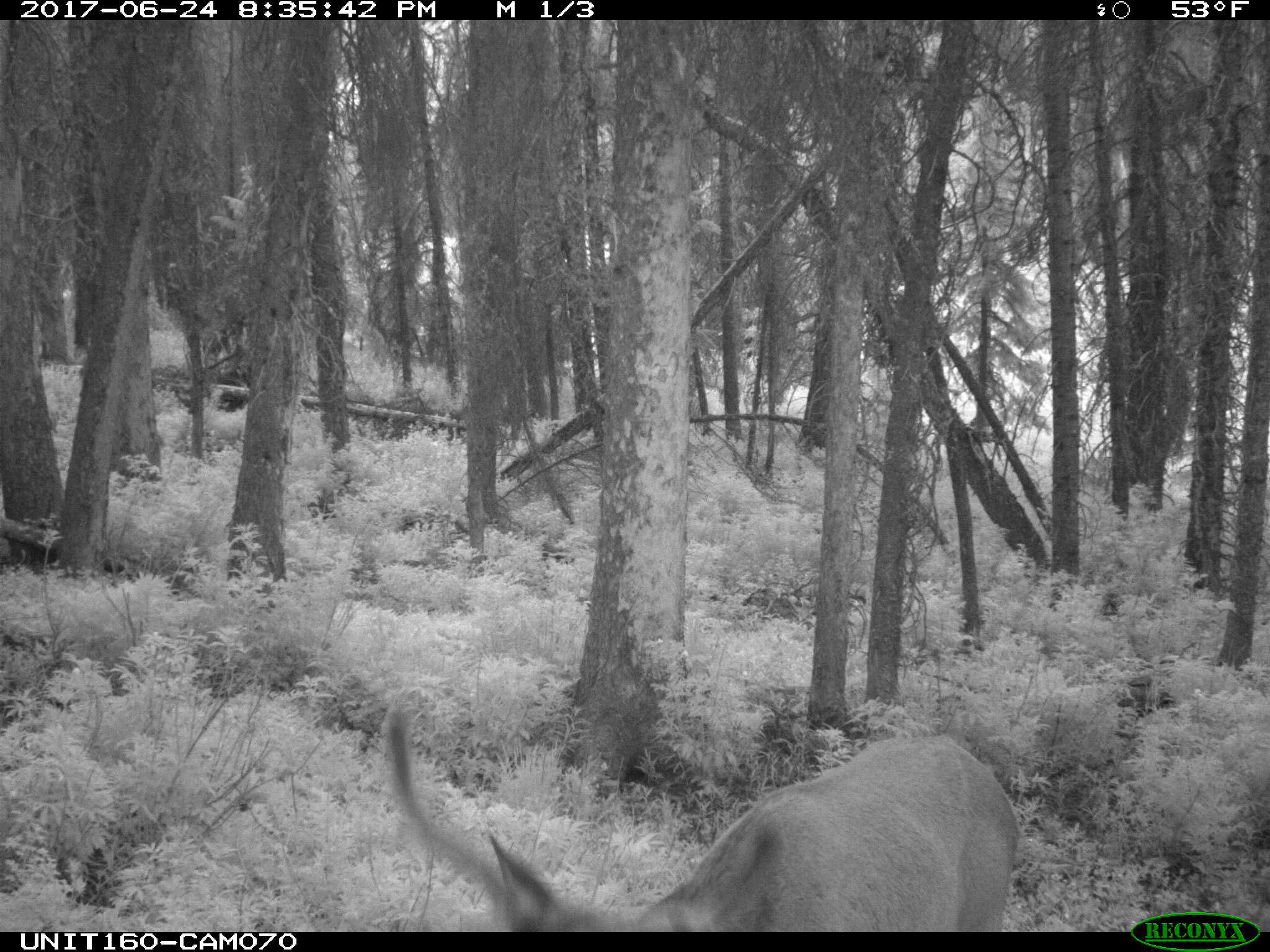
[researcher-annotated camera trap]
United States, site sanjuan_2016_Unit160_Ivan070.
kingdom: Animalia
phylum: Chordata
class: Mammalia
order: Artiodactyla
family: Cervidae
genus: Cervus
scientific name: Cervus elaphus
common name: red deer